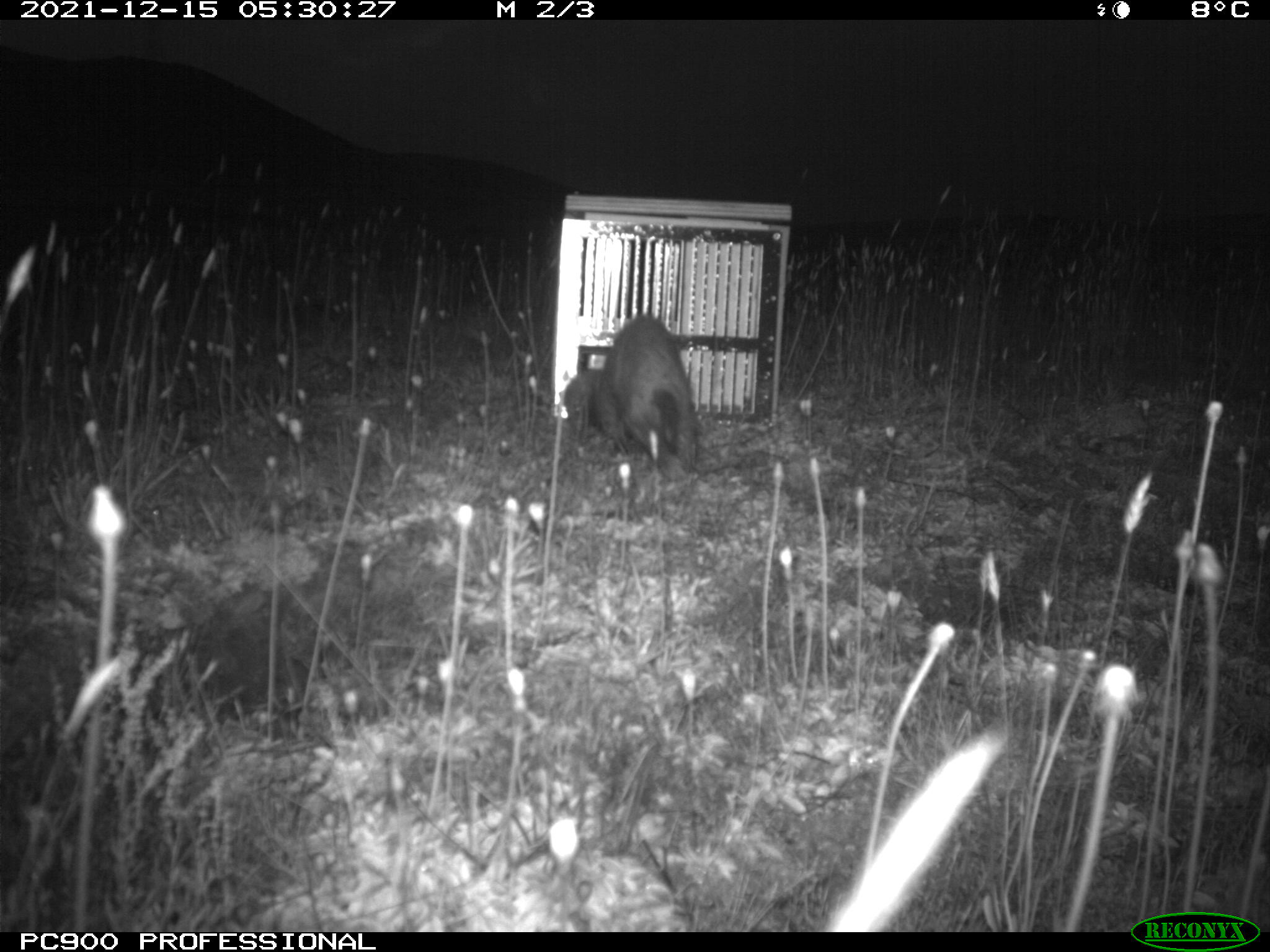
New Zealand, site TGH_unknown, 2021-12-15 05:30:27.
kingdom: Animalia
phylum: Chordata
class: Mammalia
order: Carnivora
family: Mustelidae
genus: Mustela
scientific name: Mustela furo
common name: ferret